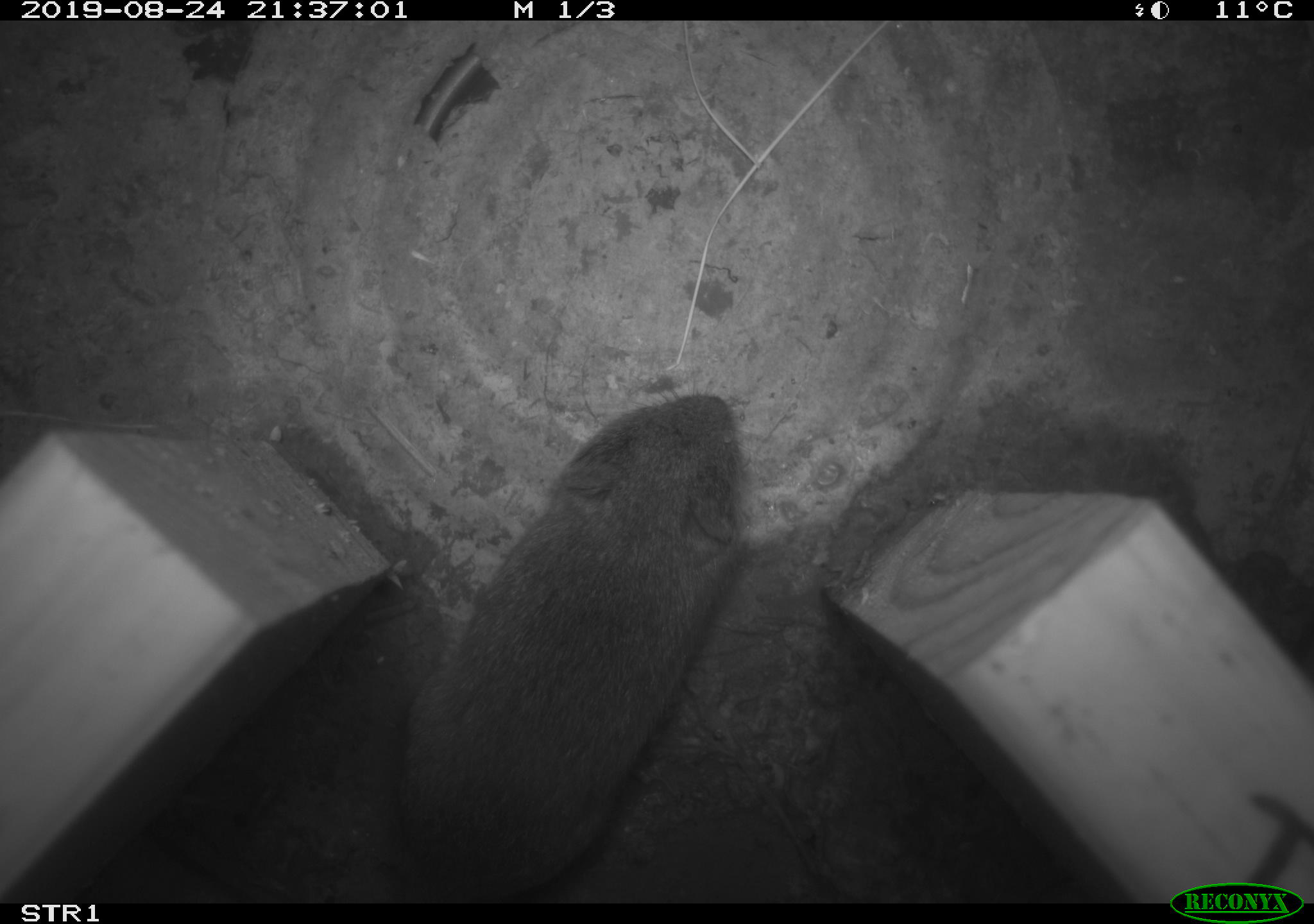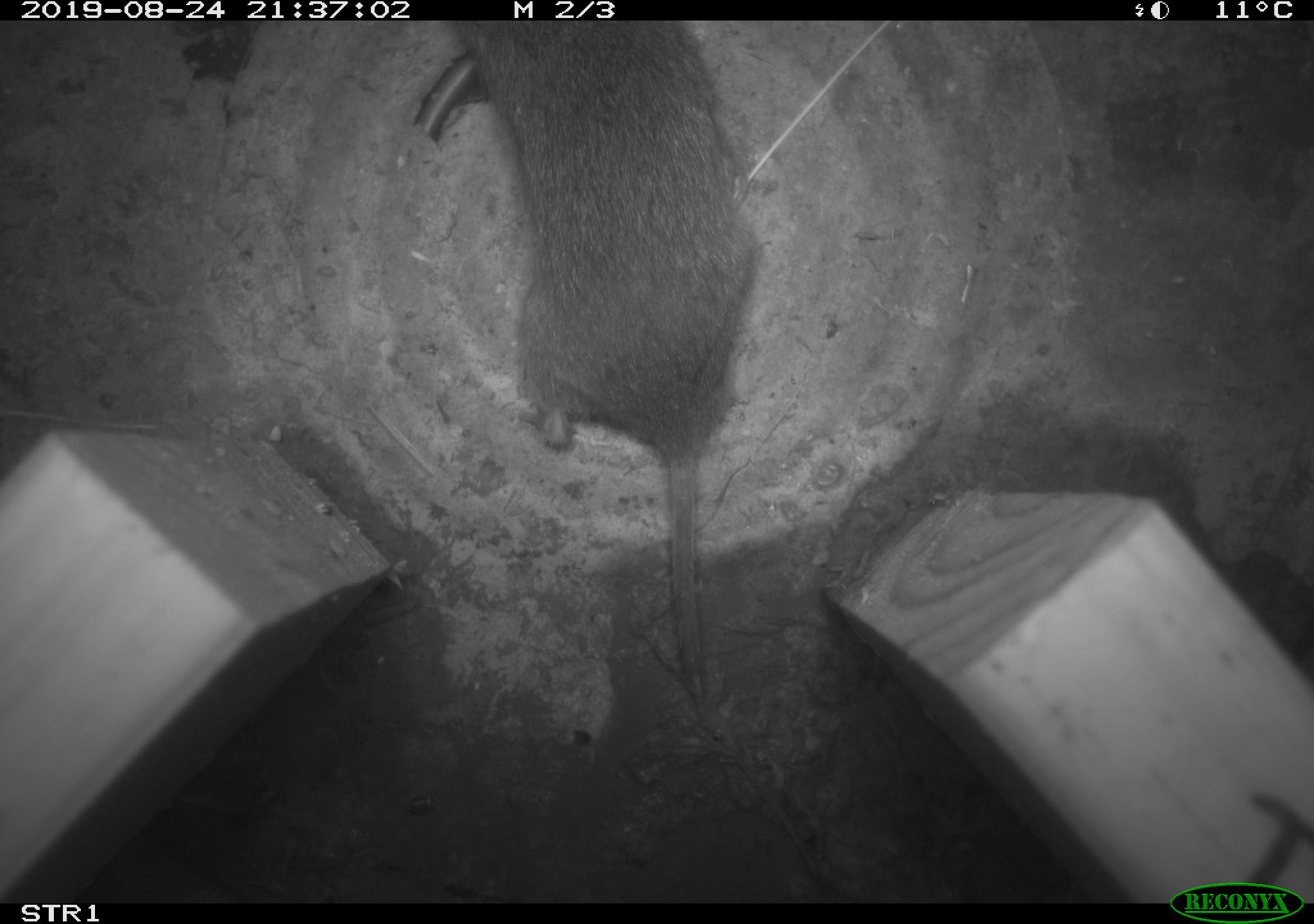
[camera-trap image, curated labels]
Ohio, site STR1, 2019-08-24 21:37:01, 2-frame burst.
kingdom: Animalia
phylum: Chordata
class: Mammalia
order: Rodentia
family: Cricetidae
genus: Microtus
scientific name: Microtus pennsylvanicus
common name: meadow vole